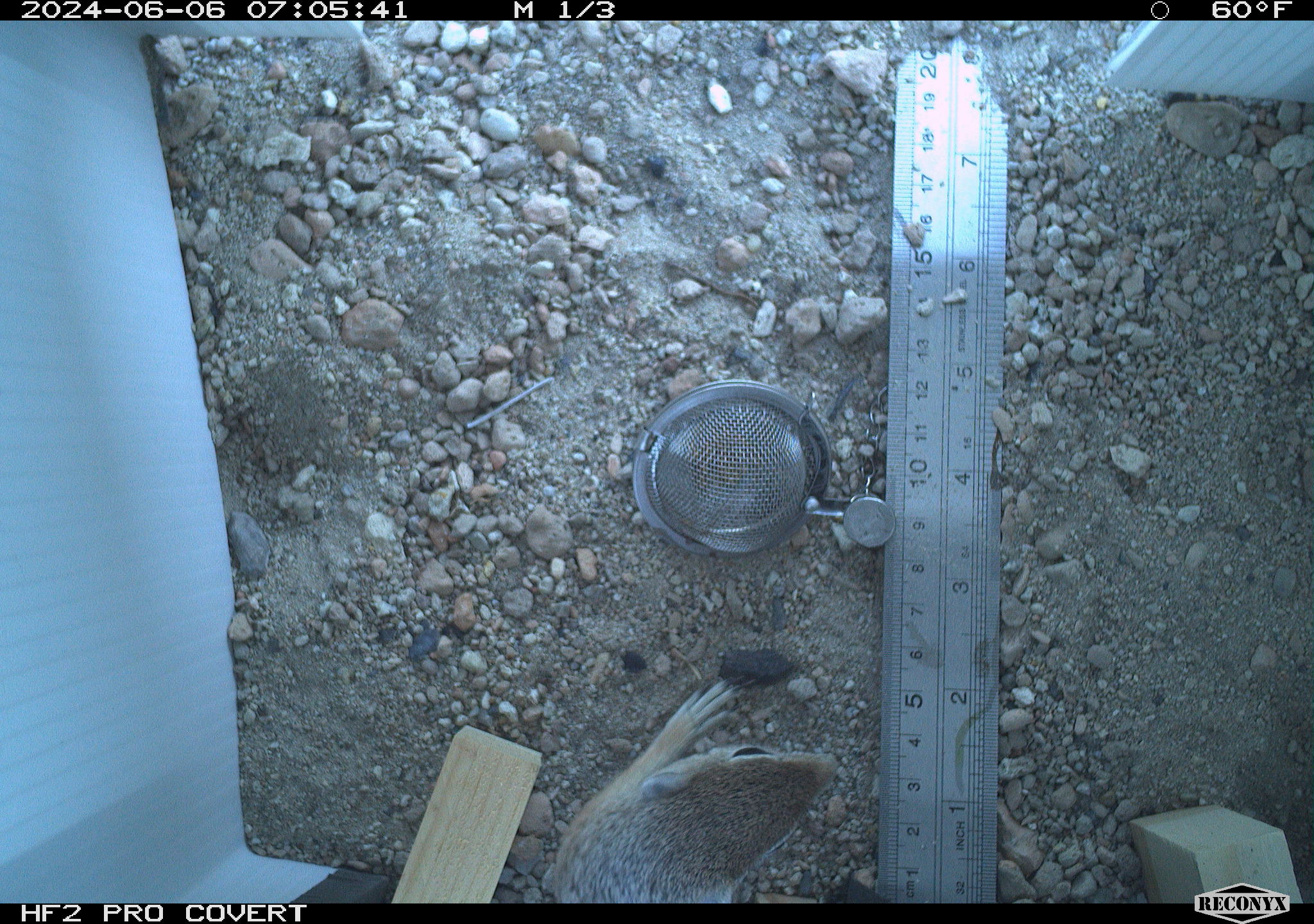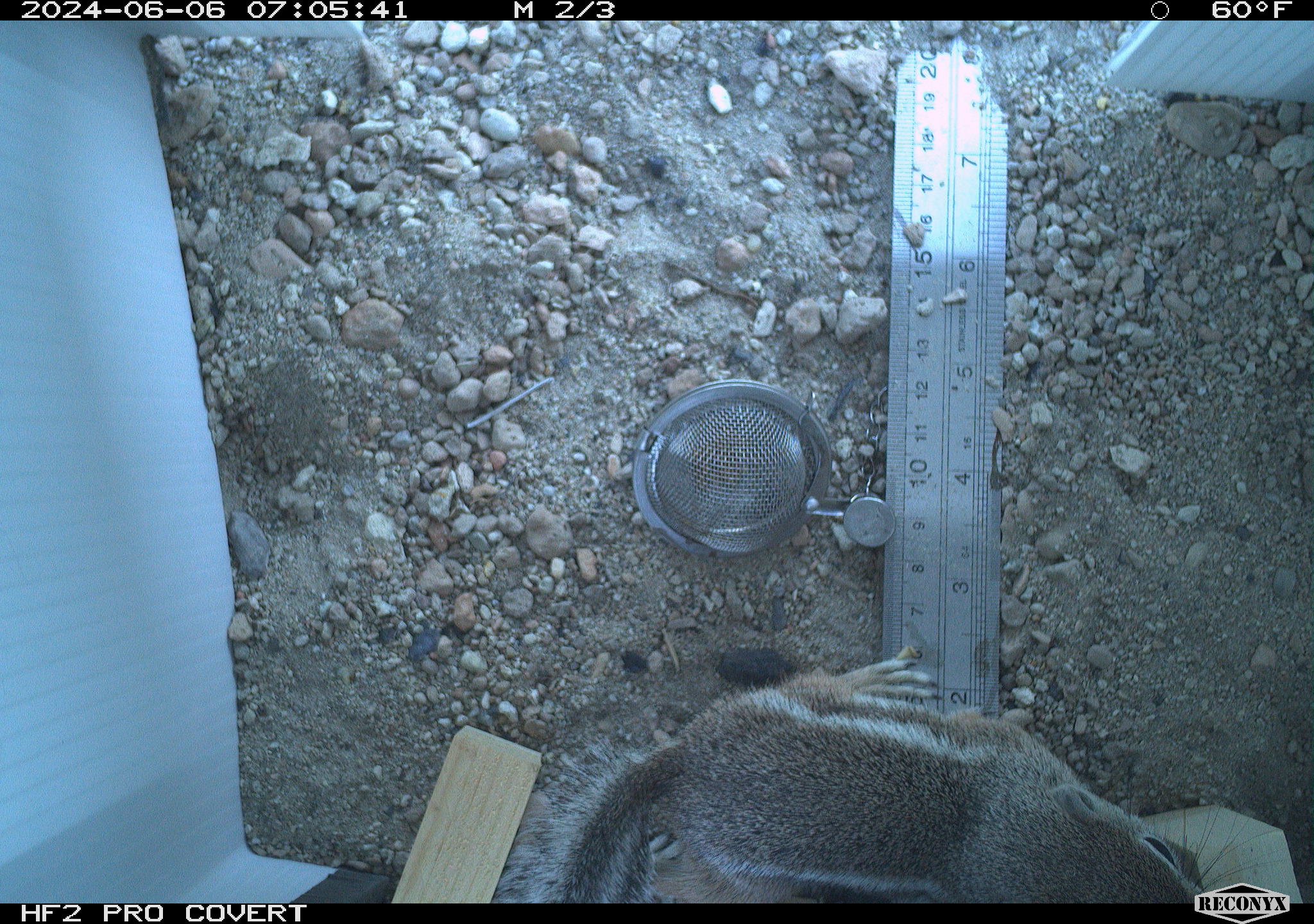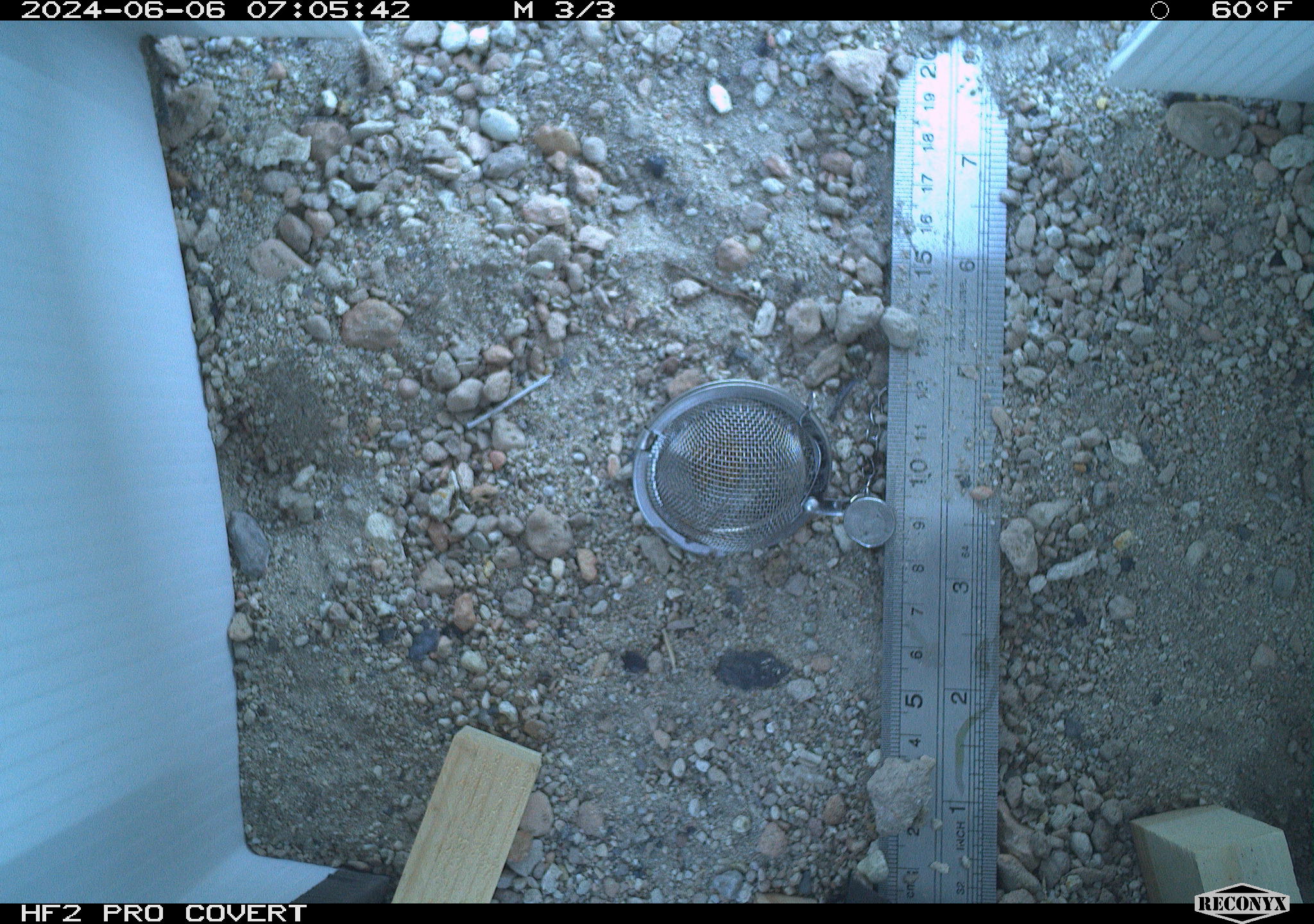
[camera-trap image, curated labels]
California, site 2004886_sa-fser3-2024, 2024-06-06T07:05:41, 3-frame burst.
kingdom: Animalia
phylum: Chordata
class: Mammalia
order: Rodentia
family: Sciuridae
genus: Ammospermophilus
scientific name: Ammospermophilus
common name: antelope ground squirrels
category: ammospermophilus species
Ammospermophilus species (antelope ground squirrels) (Ammospermophilus).